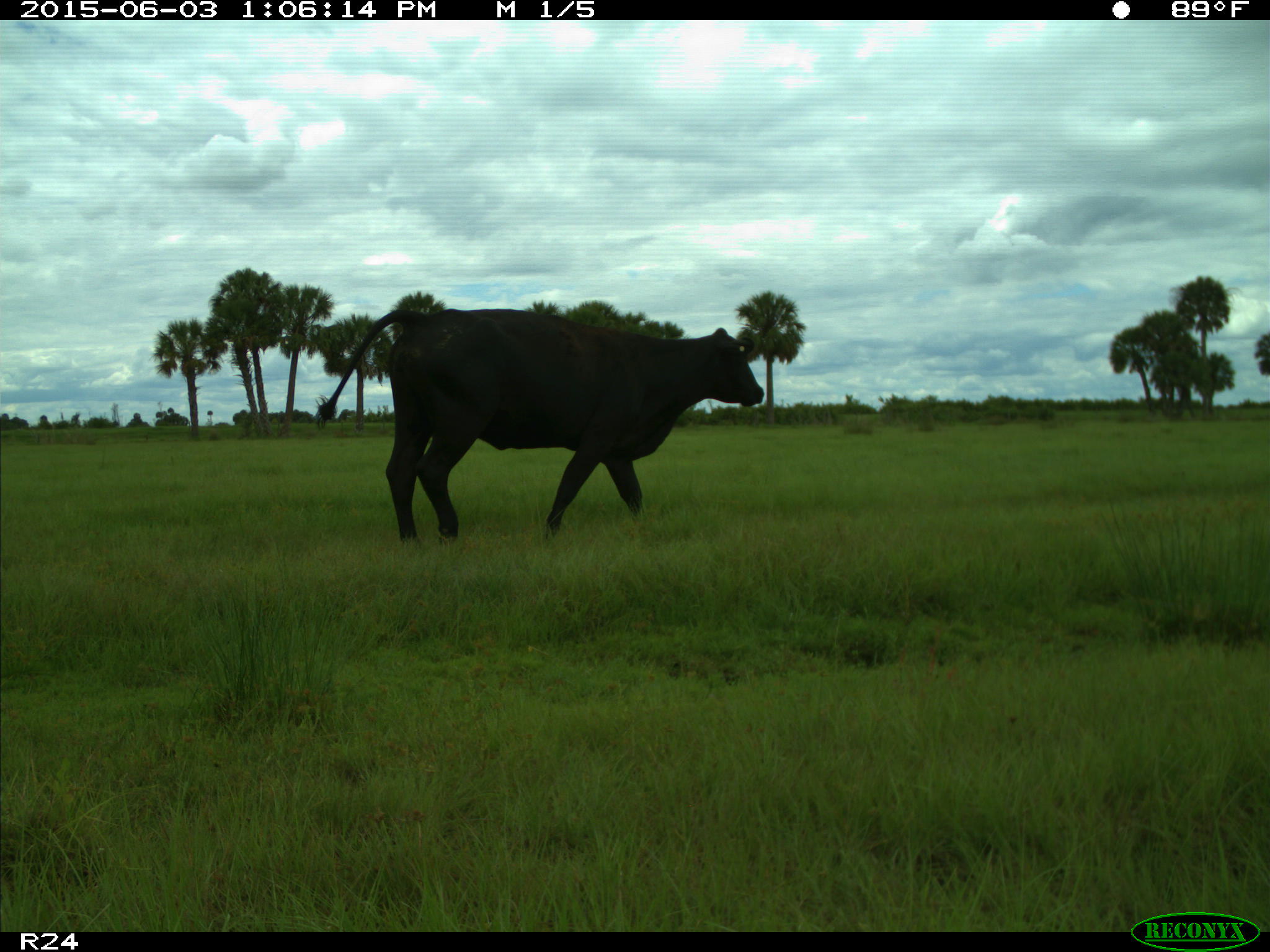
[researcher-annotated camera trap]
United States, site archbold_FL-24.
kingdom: Animalia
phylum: Chordata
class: Mammalia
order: Artiodactyla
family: Bovidae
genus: Bos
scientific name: Bos taurus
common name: domestic cow